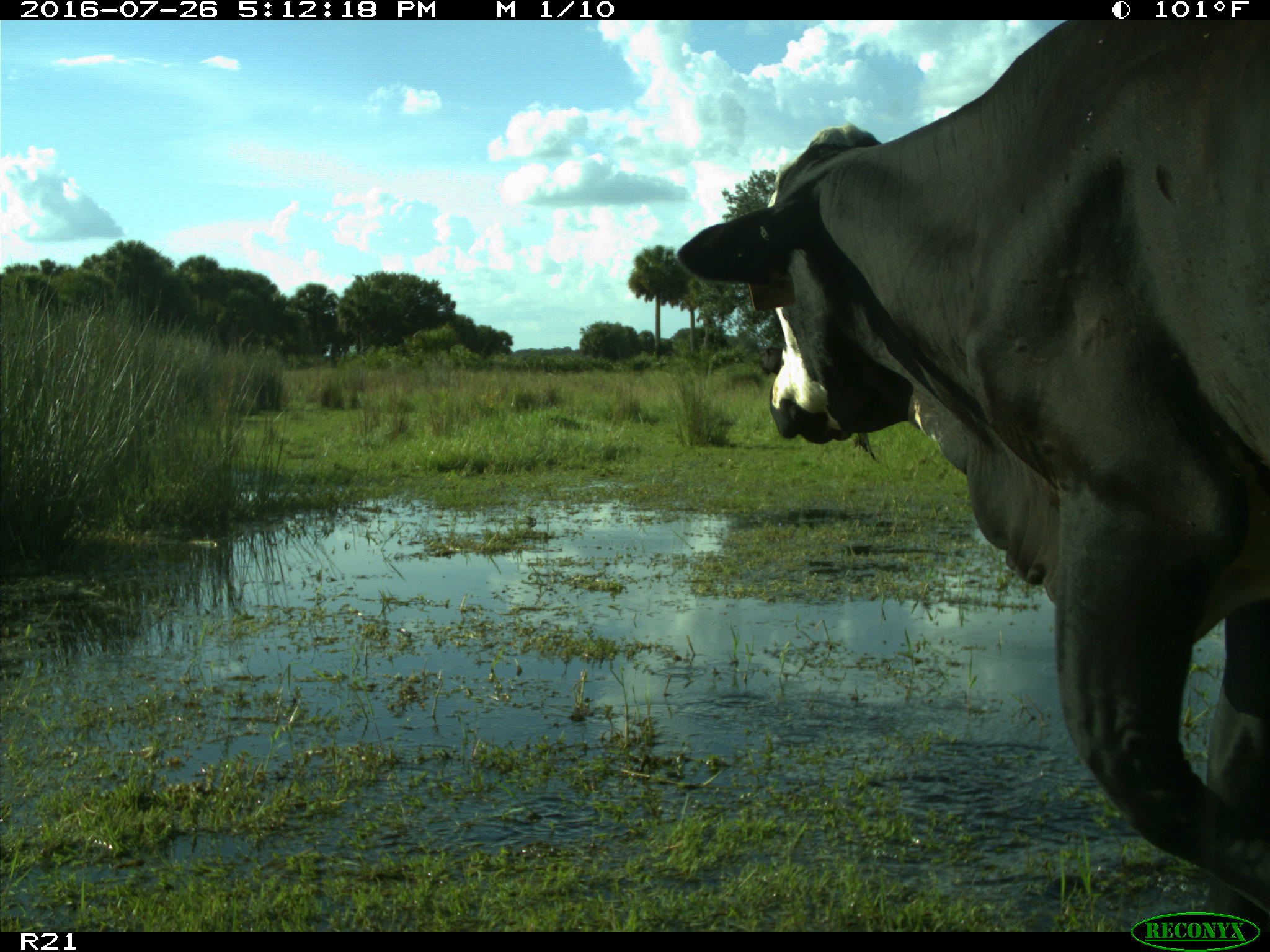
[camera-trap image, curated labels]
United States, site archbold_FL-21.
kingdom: Animalia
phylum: Chordata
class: Mammalia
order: Artiodactyla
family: Bovidae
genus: Bos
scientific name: Bos taurus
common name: domestic cow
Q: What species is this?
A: Bos taurus (domestic cow).